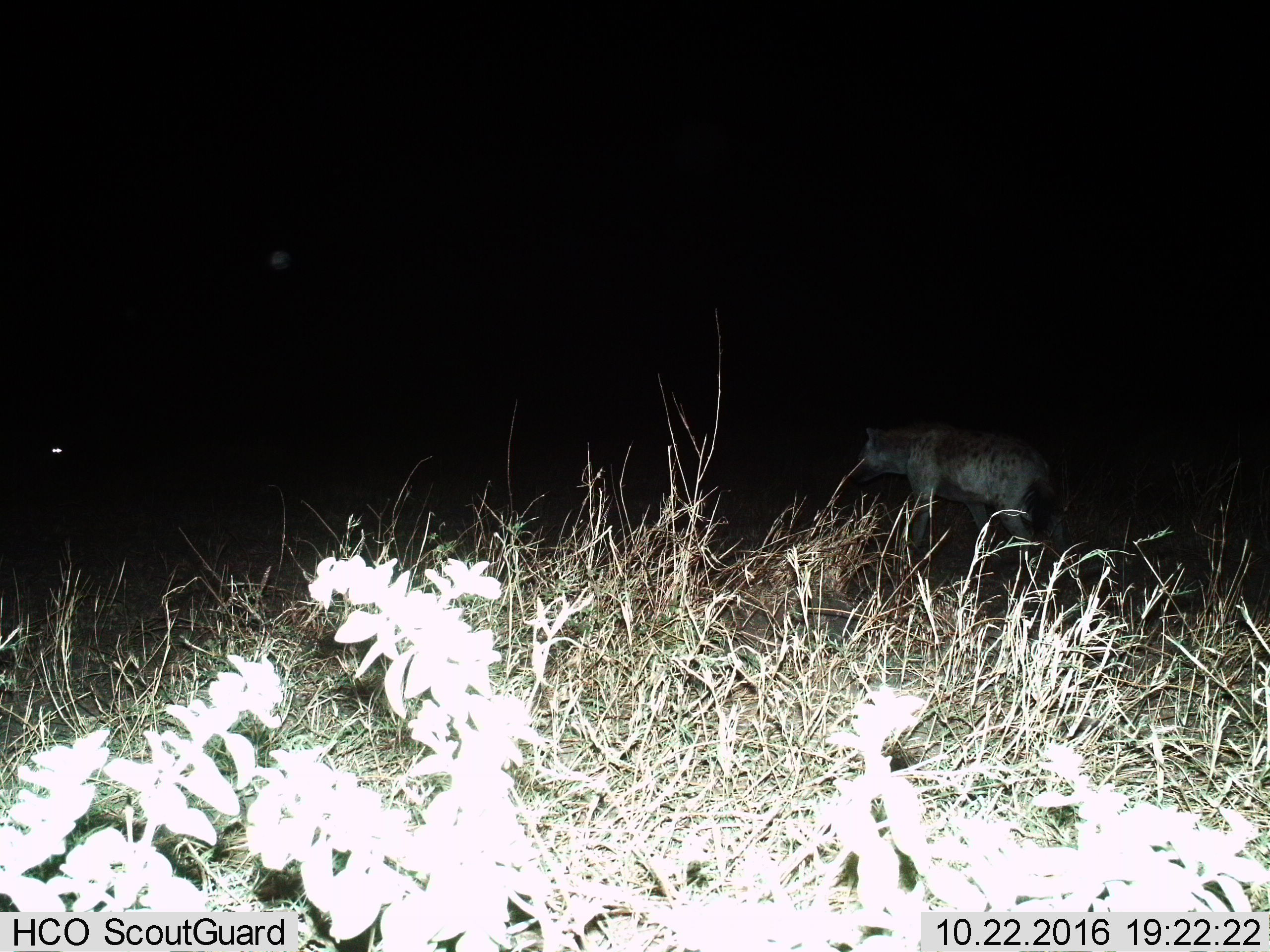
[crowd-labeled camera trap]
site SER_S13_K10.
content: unidentified animal